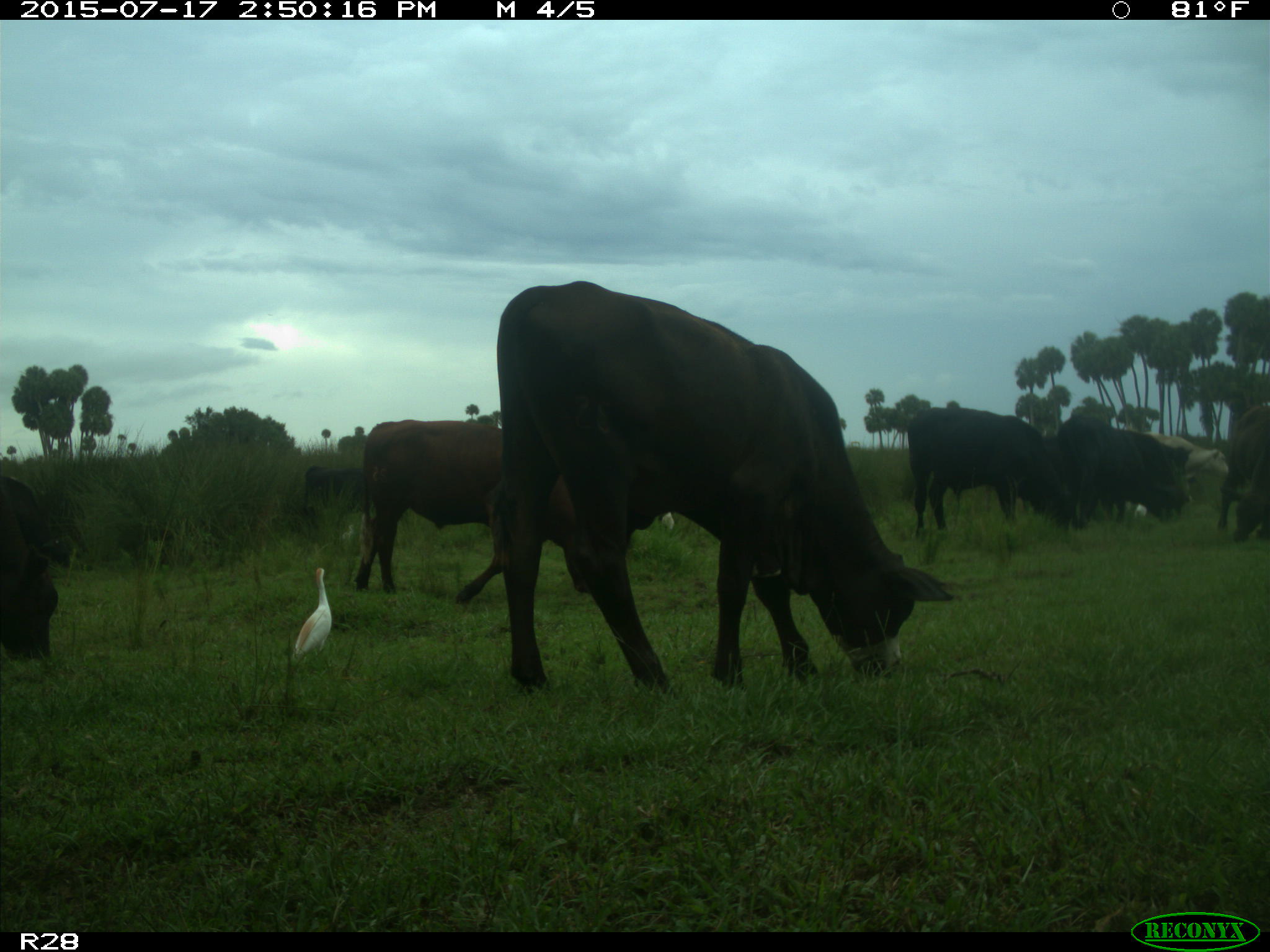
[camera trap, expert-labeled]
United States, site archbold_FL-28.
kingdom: Animalia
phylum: Chordata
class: Mammalia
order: Artiodactyla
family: Bovidae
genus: Bos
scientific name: Bos taurus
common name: domestic cow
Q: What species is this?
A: Bos taurus (domestic cow).